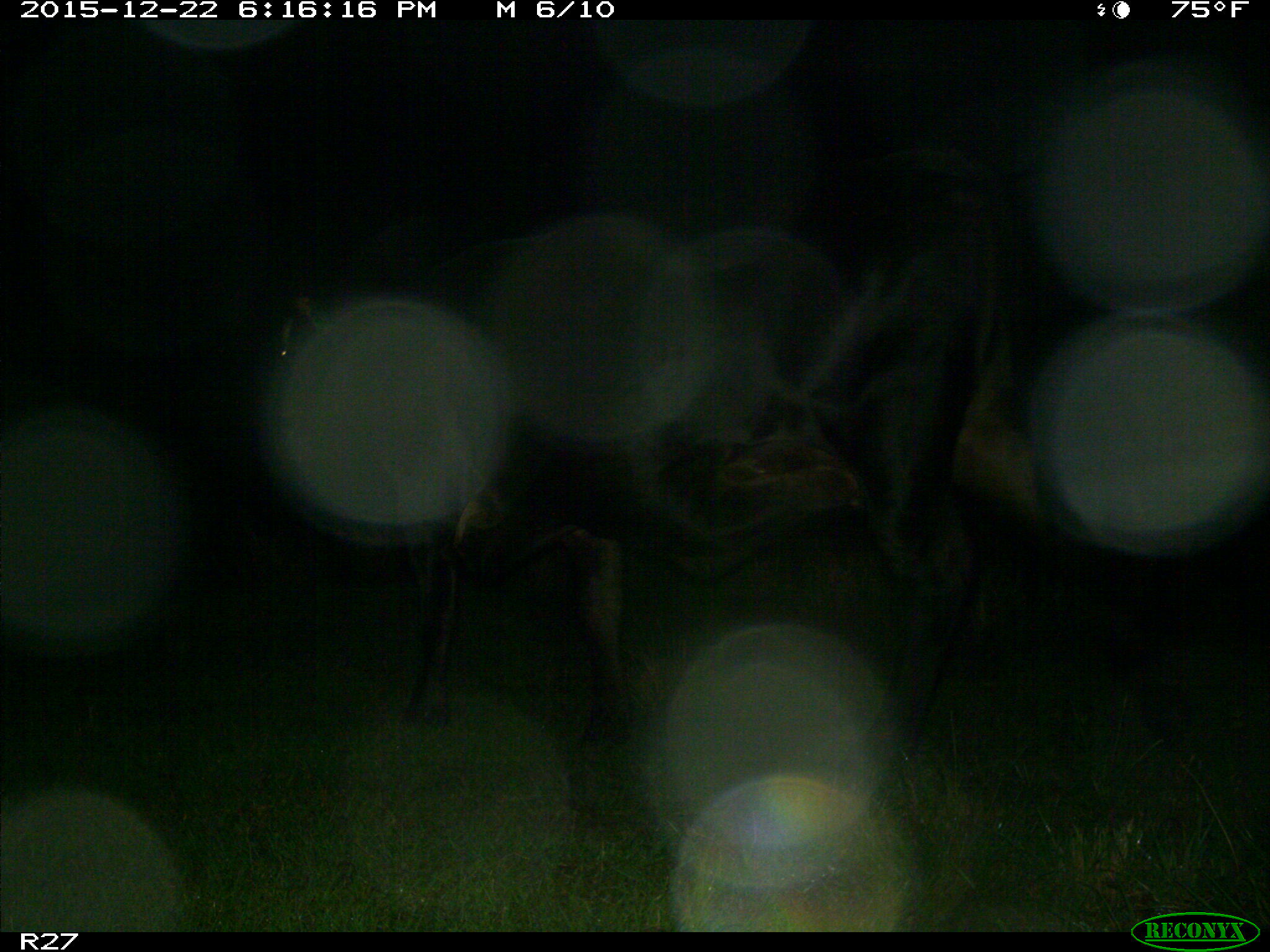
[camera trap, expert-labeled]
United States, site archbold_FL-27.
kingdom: Animalia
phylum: Chordata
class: Mammalia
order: Artiodactyla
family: Bovidae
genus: Bos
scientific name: Bos taurus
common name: domestic cow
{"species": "Bos taurus (domestic cow)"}